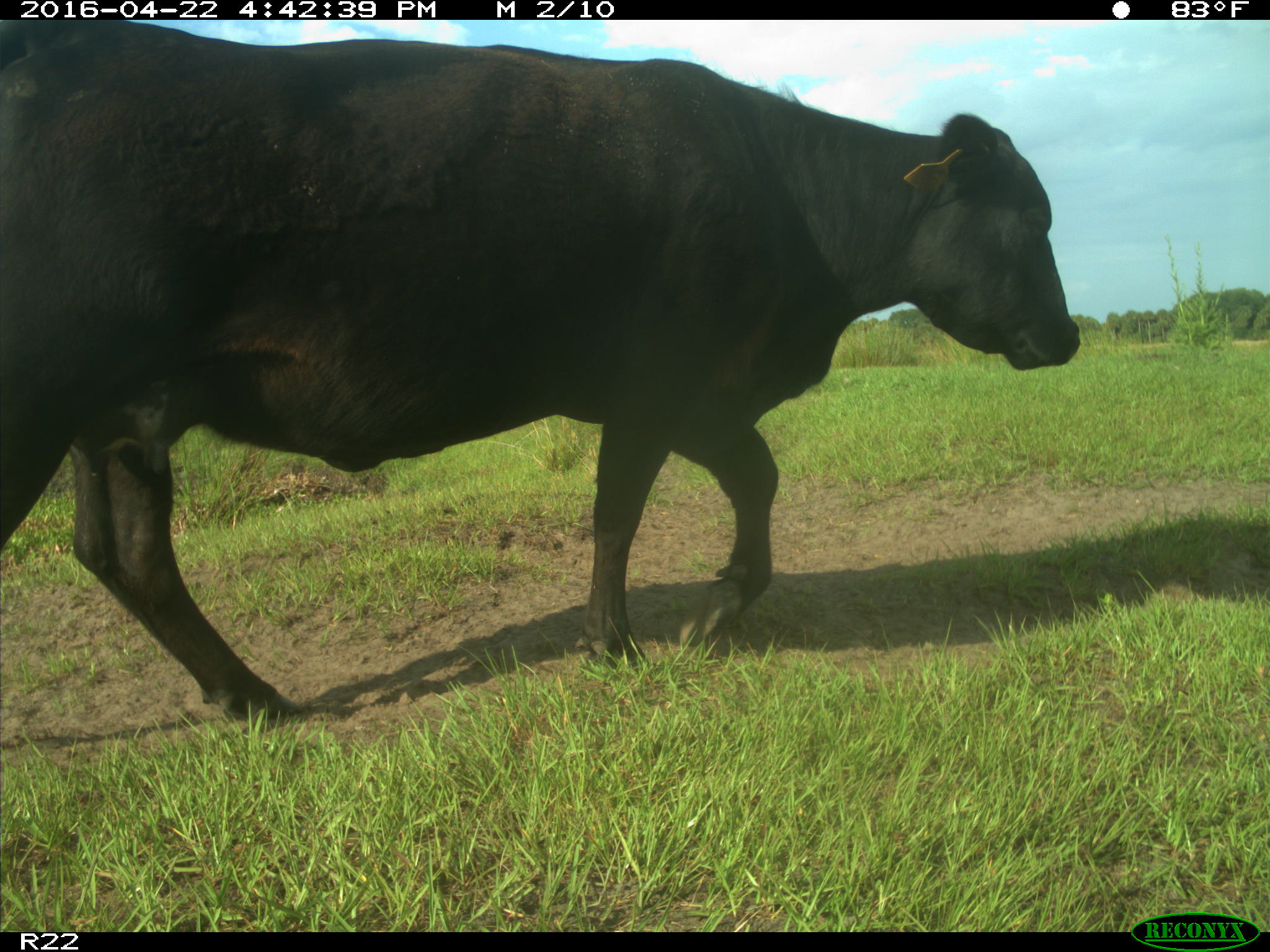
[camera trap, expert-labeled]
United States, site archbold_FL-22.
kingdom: Animalia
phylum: Chordata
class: Mammalia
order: Artiodactyla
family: Bovidae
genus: Bos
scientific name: Bos taurus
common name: domestic cow